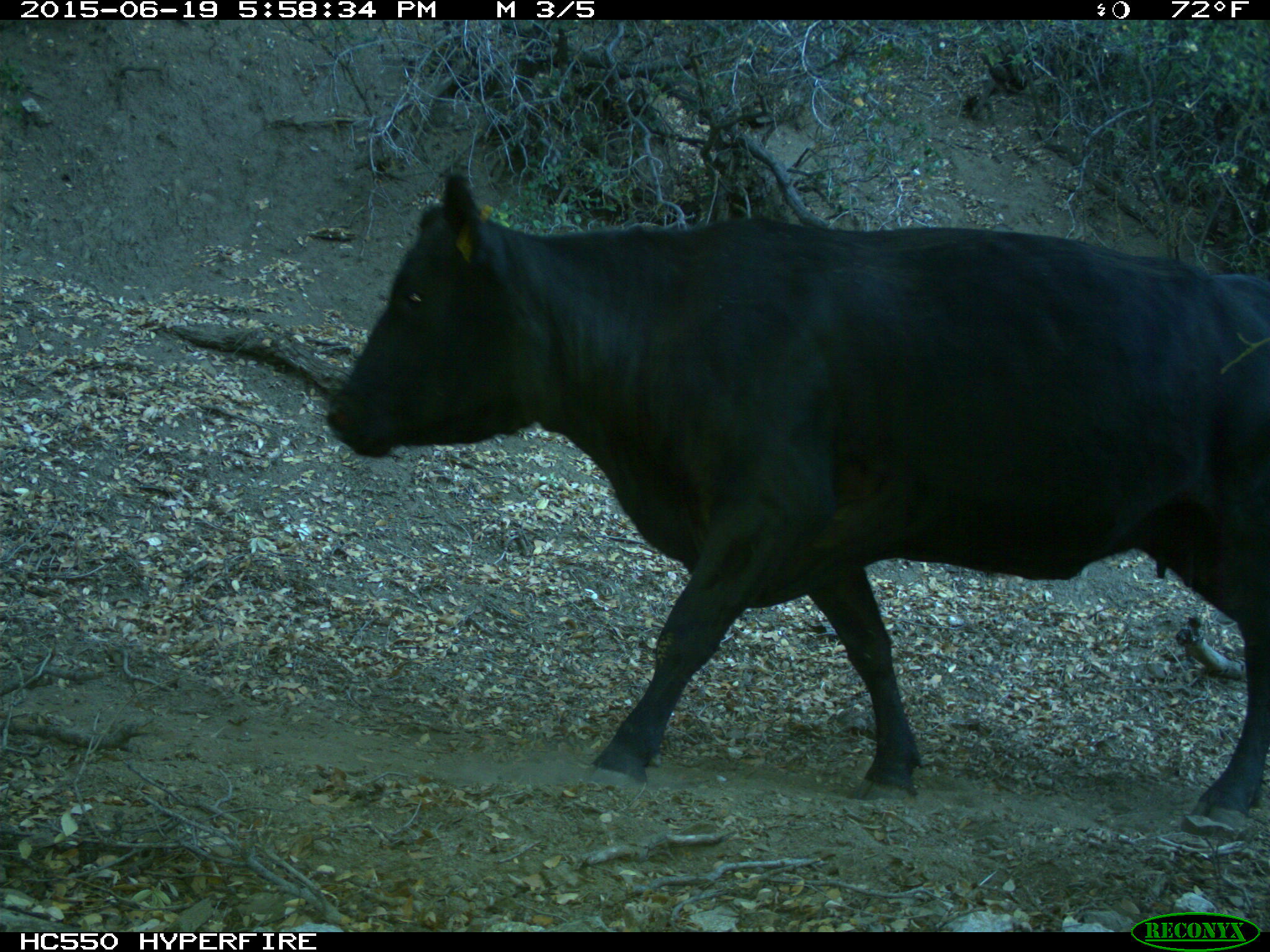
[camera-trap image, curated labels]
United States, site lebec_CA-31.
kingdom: Animalia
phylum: Chordata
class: Mammalia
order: Artiodactyla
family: Bovidae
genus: Bos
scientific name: Bos taurus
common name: domestic cow